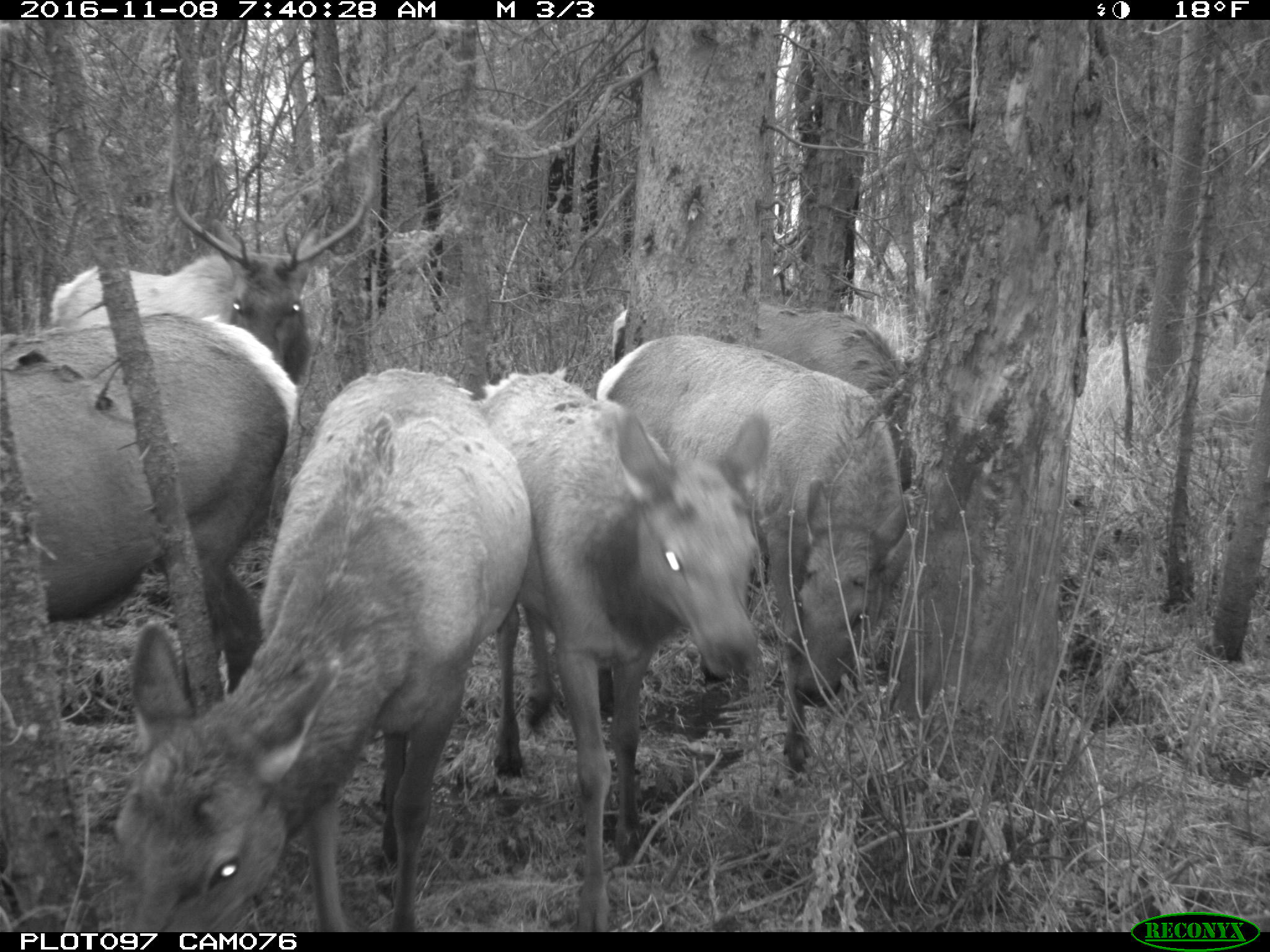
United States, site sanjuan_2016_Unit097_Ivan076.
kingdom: Animalia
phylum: Chordata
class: Mammalia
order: Artiodactyla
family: Cervidae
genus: Cervus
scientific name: Cervus elaphus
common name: red deer